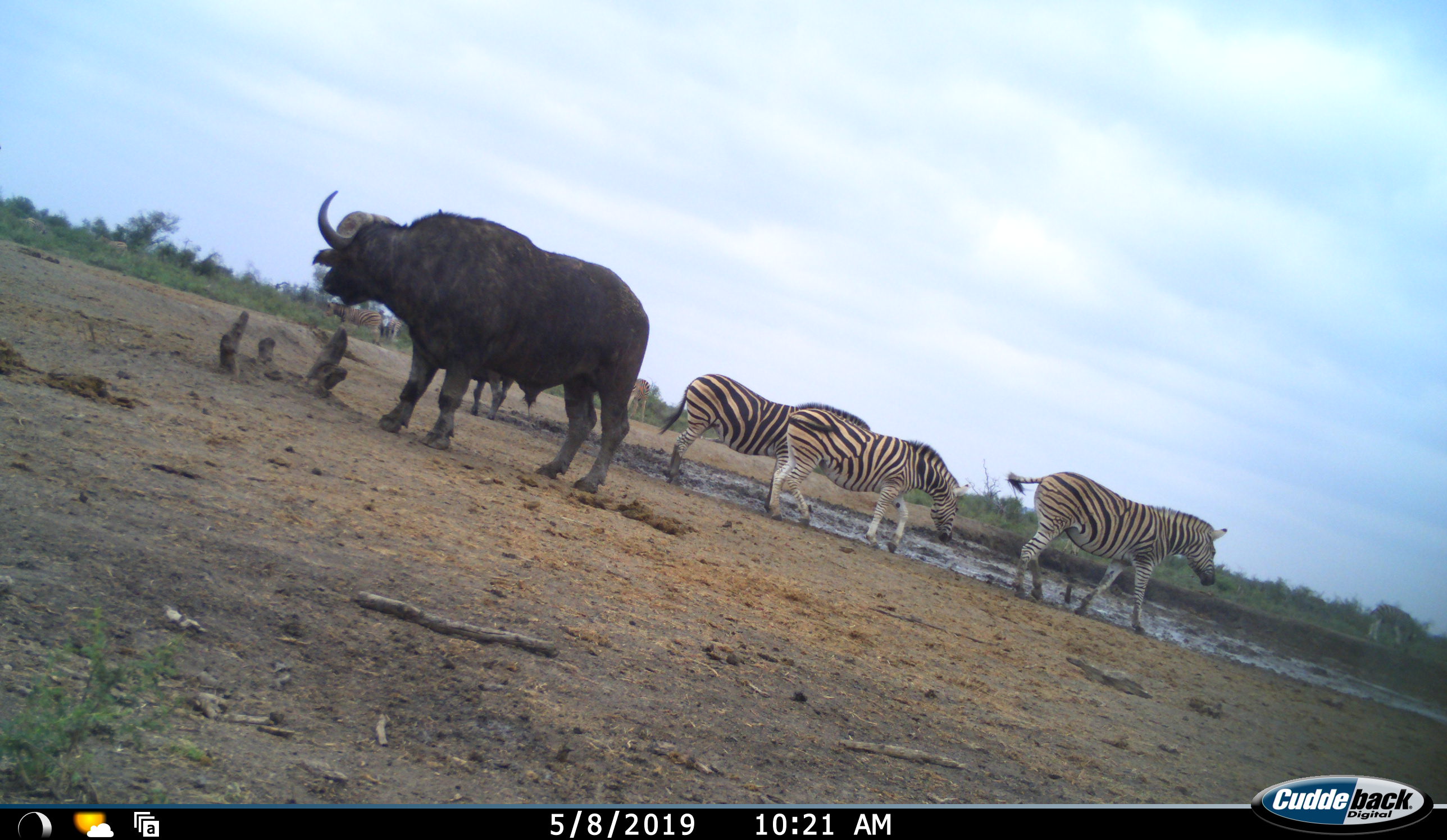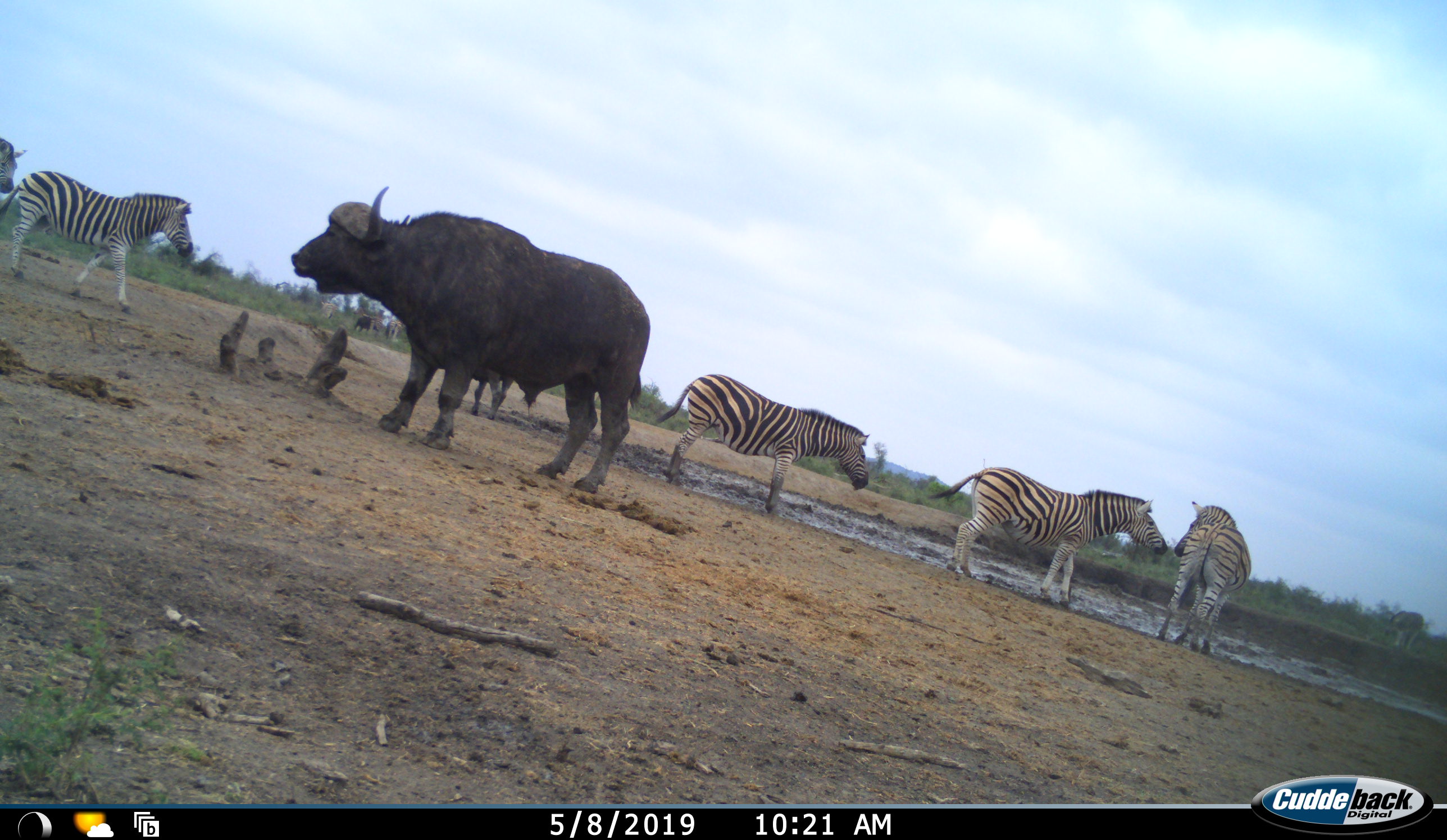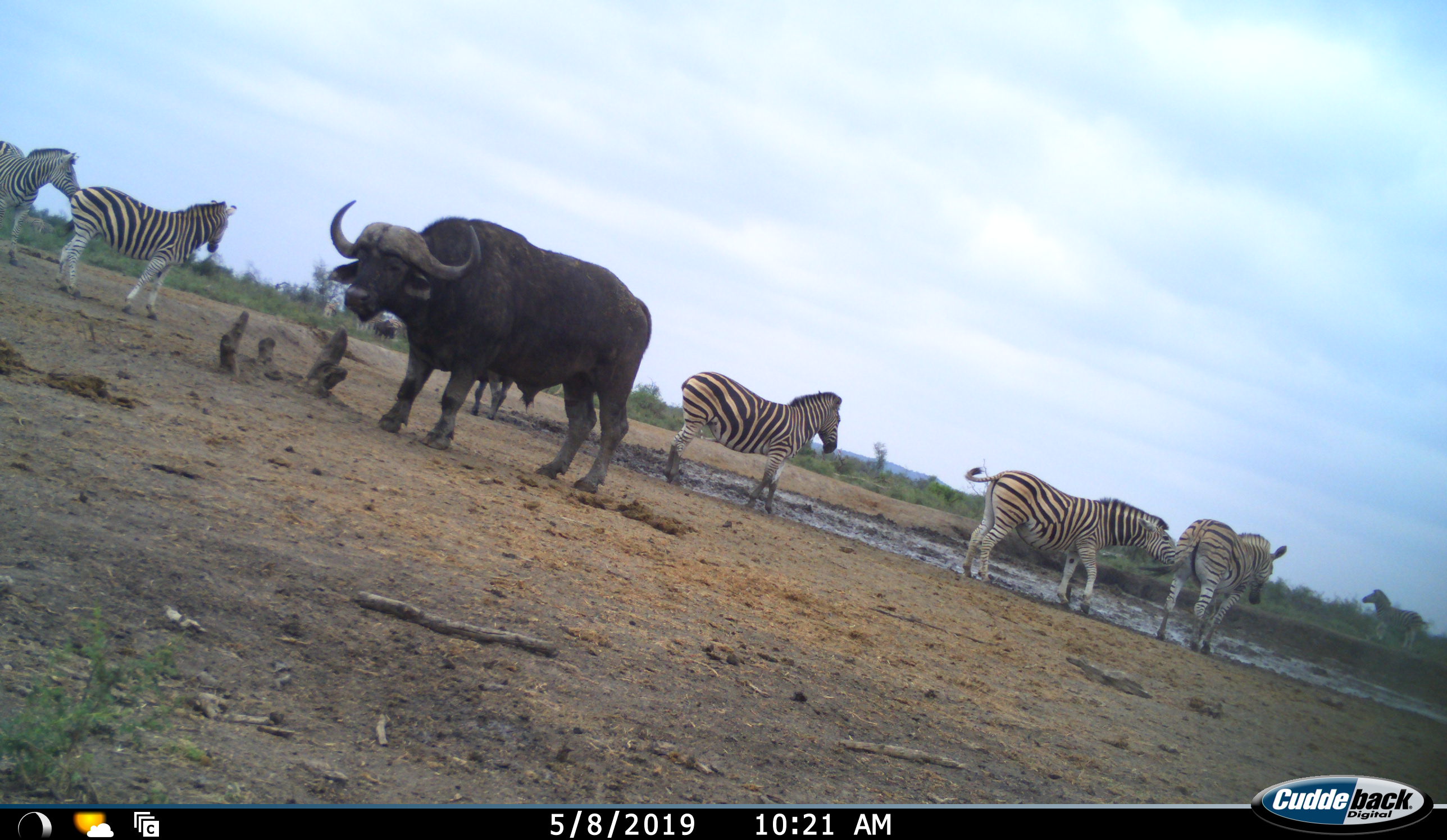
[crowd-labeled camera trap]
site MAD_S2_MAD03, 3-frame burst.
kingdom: Animalia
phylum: Chordata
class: Mammalia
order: Artiodactyla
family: Bovidae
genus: Syncerus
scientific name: Syncerus caffer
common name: african buffalo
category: buffalo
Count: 1.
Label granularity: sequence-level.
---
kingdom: Animalia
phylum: Chordata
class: Mammalia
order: Perissodactyla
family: Equidae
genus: Equus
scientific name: Equus quagga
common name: plains zebra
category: zebraplains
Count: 6.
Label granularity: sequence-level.